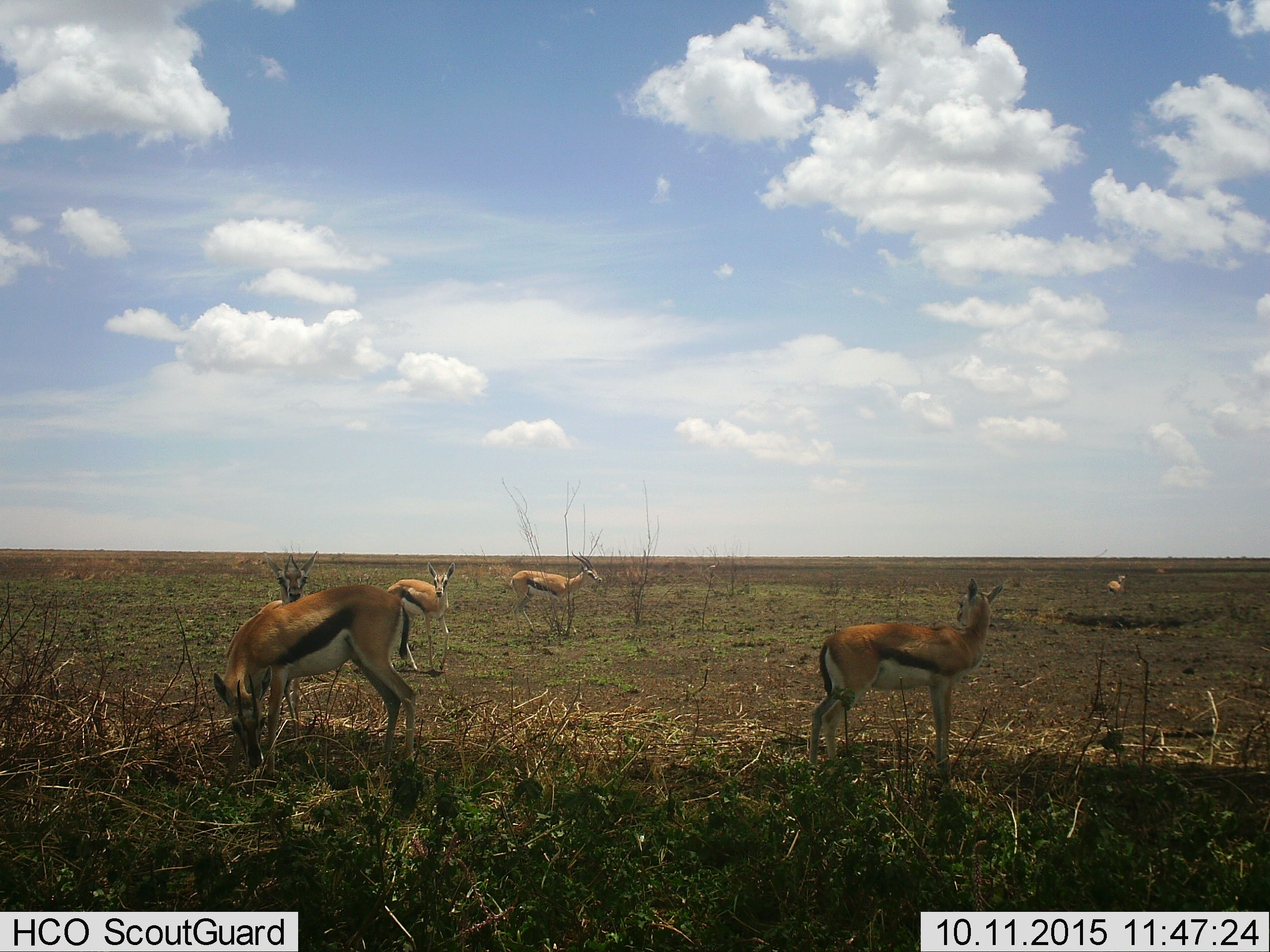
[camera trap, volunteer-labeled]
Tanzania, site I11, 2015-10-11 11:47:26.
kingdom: Animalia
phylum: Chordata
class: Mammalia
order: Artiodactyla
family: Bovidae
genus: Eudorcas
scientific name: Eudorcas thomsonii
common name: thomson's gazelle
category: gazellethomsons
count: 6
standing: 90%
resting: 0%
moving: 30%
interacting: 0%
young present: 30%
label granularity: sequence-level